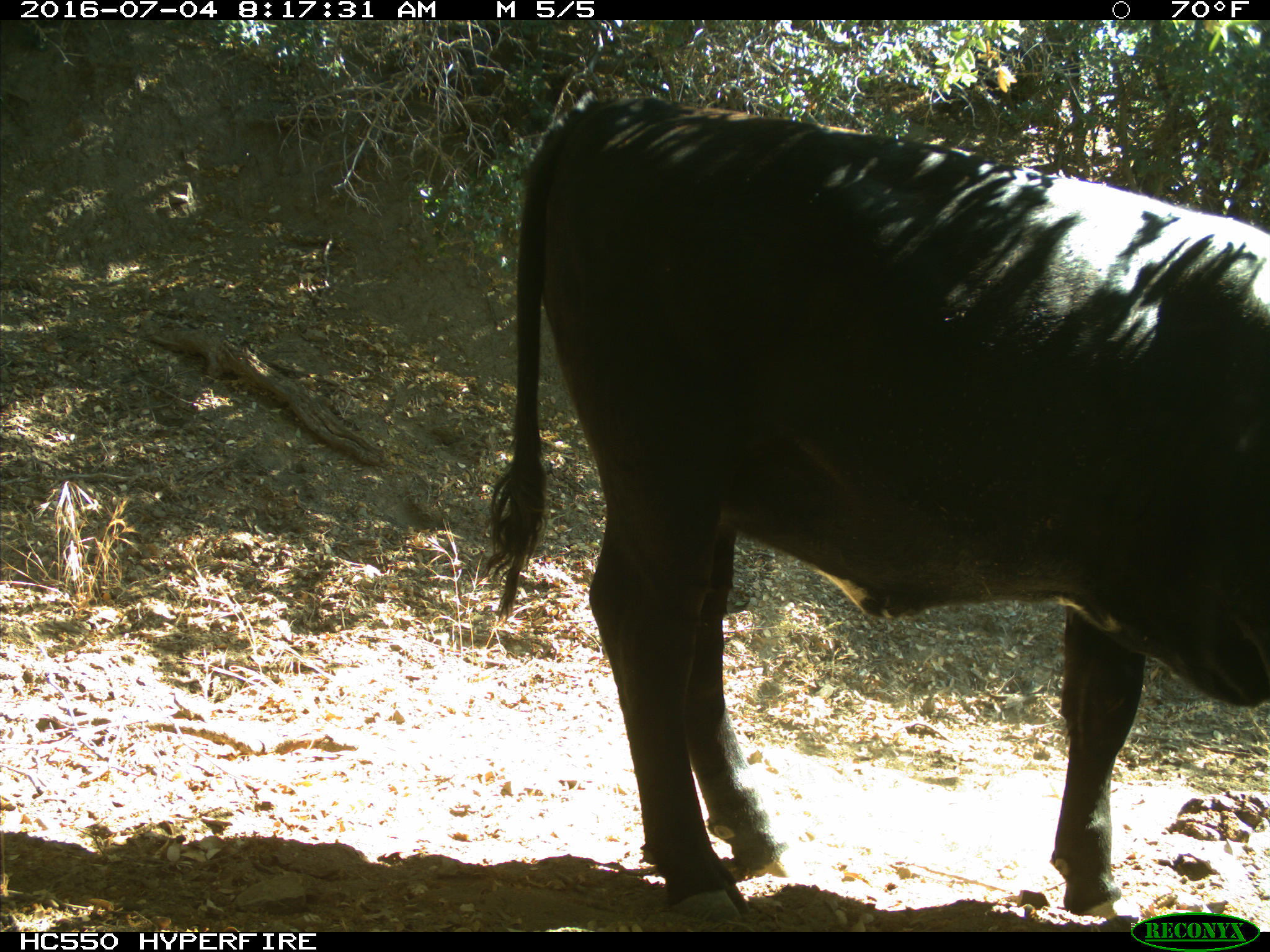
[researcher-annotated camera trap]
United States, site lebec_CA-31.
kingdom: Animalia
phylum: Chordata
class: Mammalia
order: Artiodactyla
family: Bovidae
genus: Bos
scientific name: Bos taurus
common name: domestic cow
Bos taurus (domestic cow).